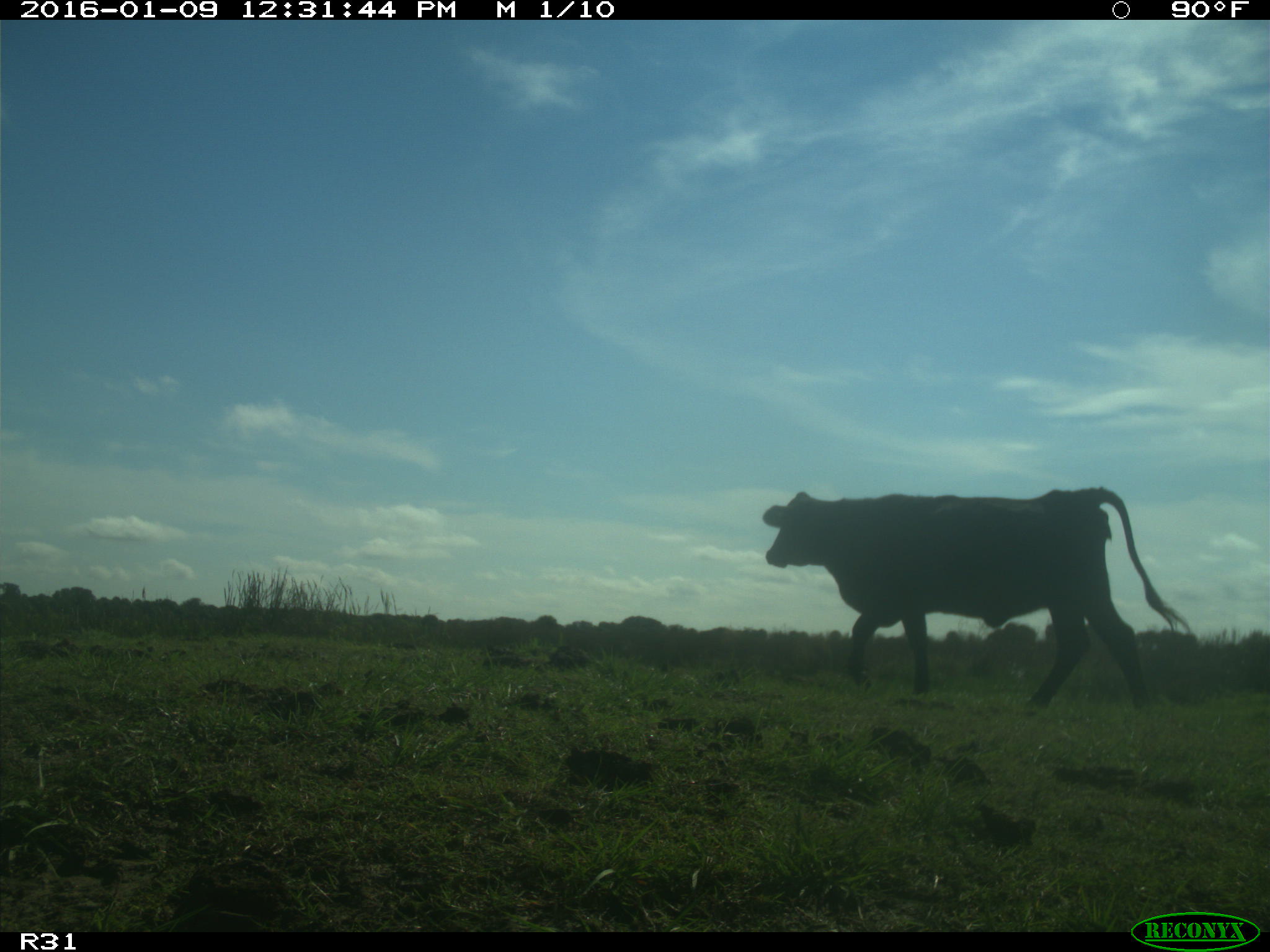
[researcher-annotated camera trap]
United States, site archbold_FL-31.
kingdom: Animalia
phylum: Chordata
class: Mammalia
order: Artiodactyla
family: Bovidae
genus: Bos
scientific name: Bos taurus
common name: domestic cow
Bos taurus (domestic cow).